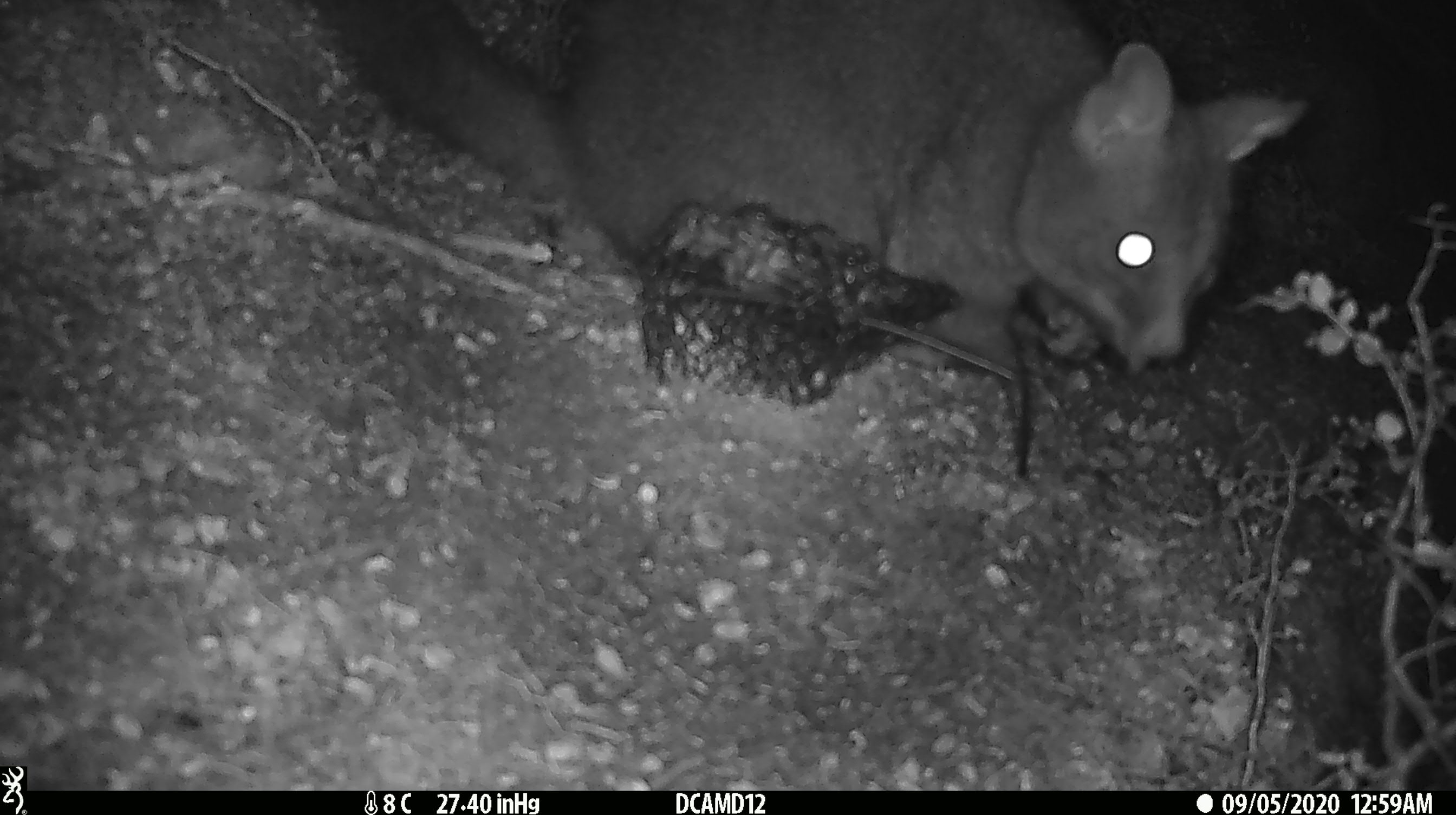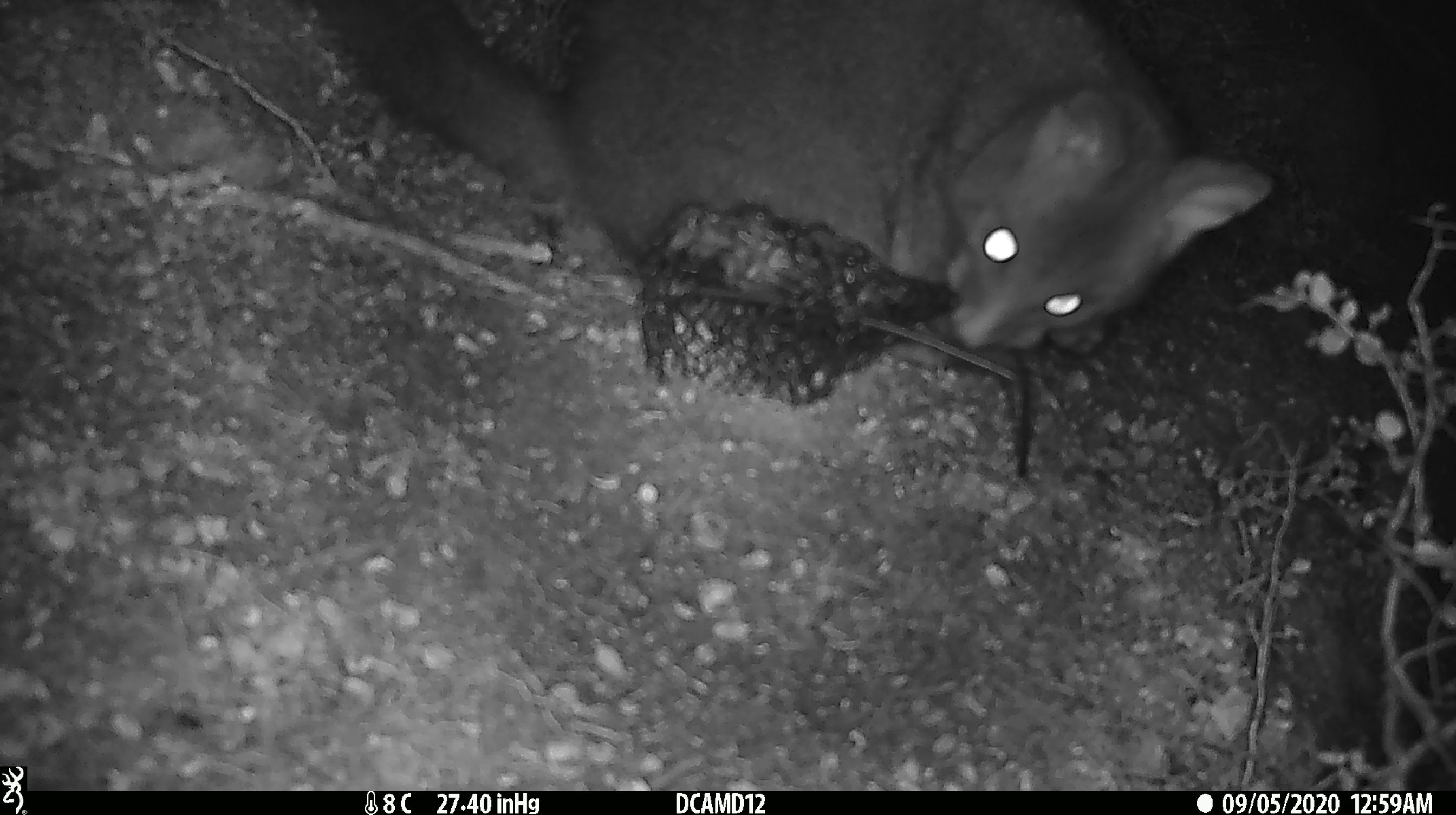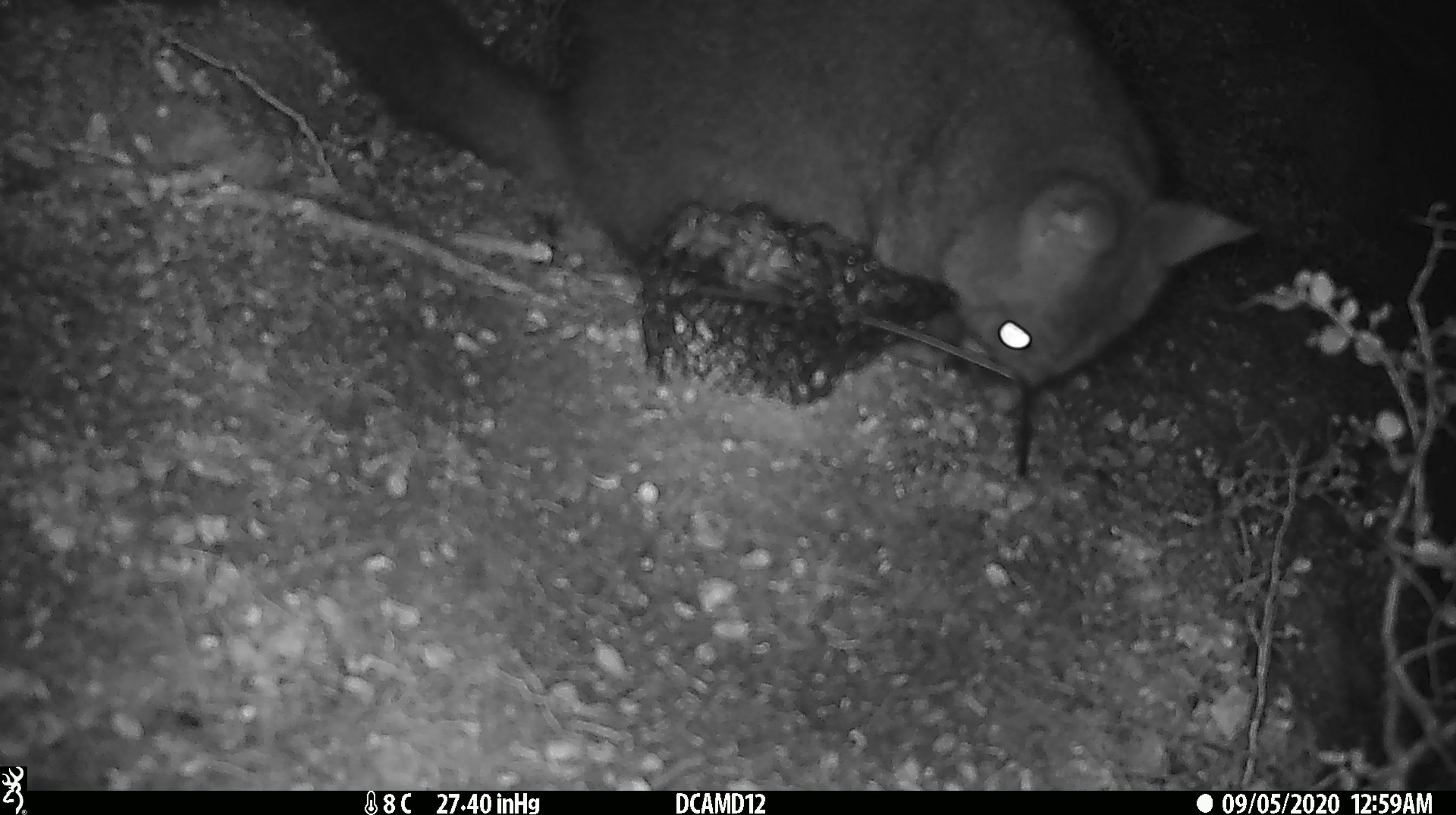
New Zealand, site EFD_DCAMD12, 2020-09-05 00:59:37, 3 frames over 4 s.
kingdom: Animalia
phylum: Chordata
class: Mammalia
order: Diprotodontia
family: Phalangeridae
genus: Trichosurus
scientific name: Trichosurus vulpecula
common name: common brushtail possum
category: possum